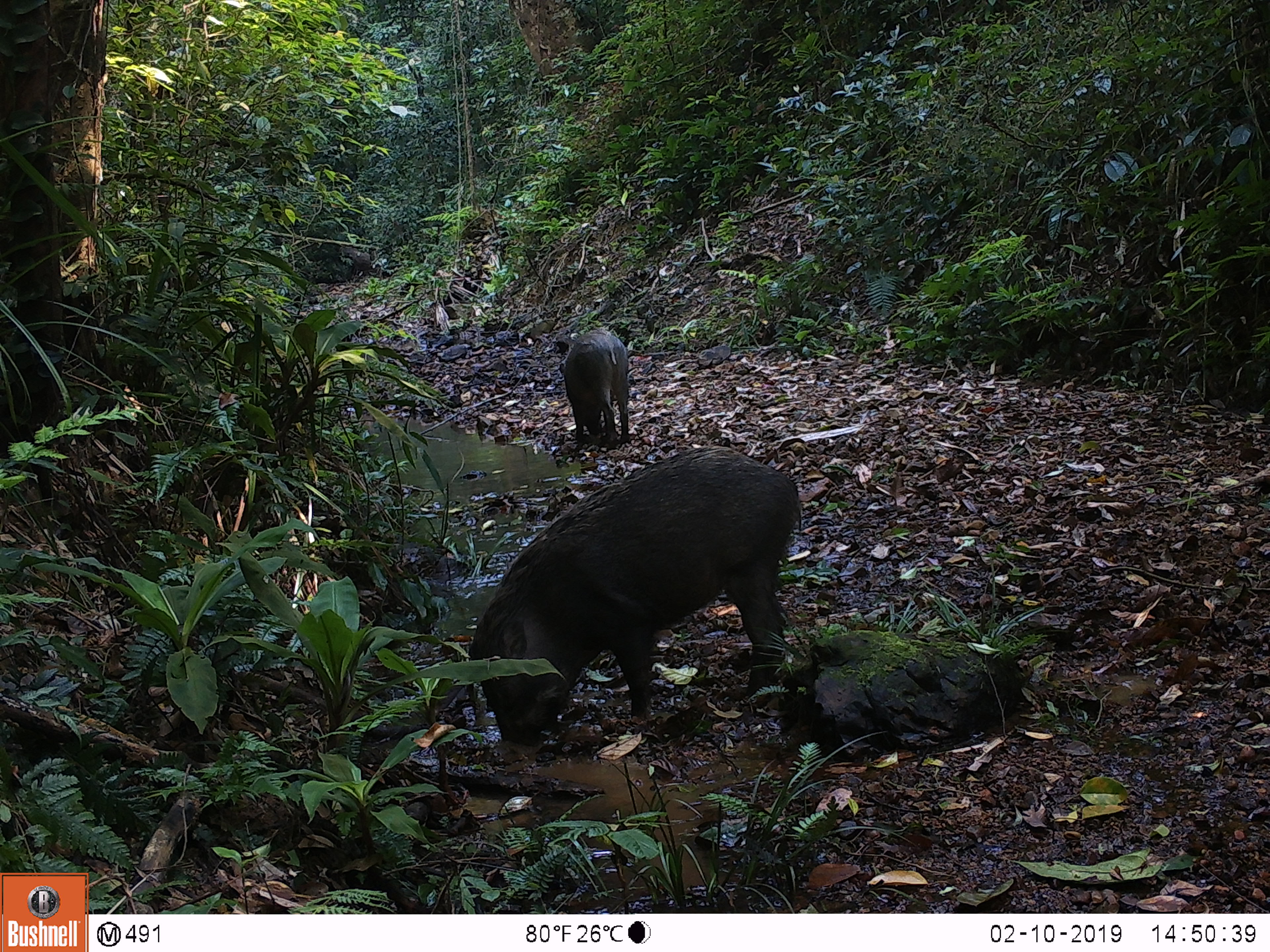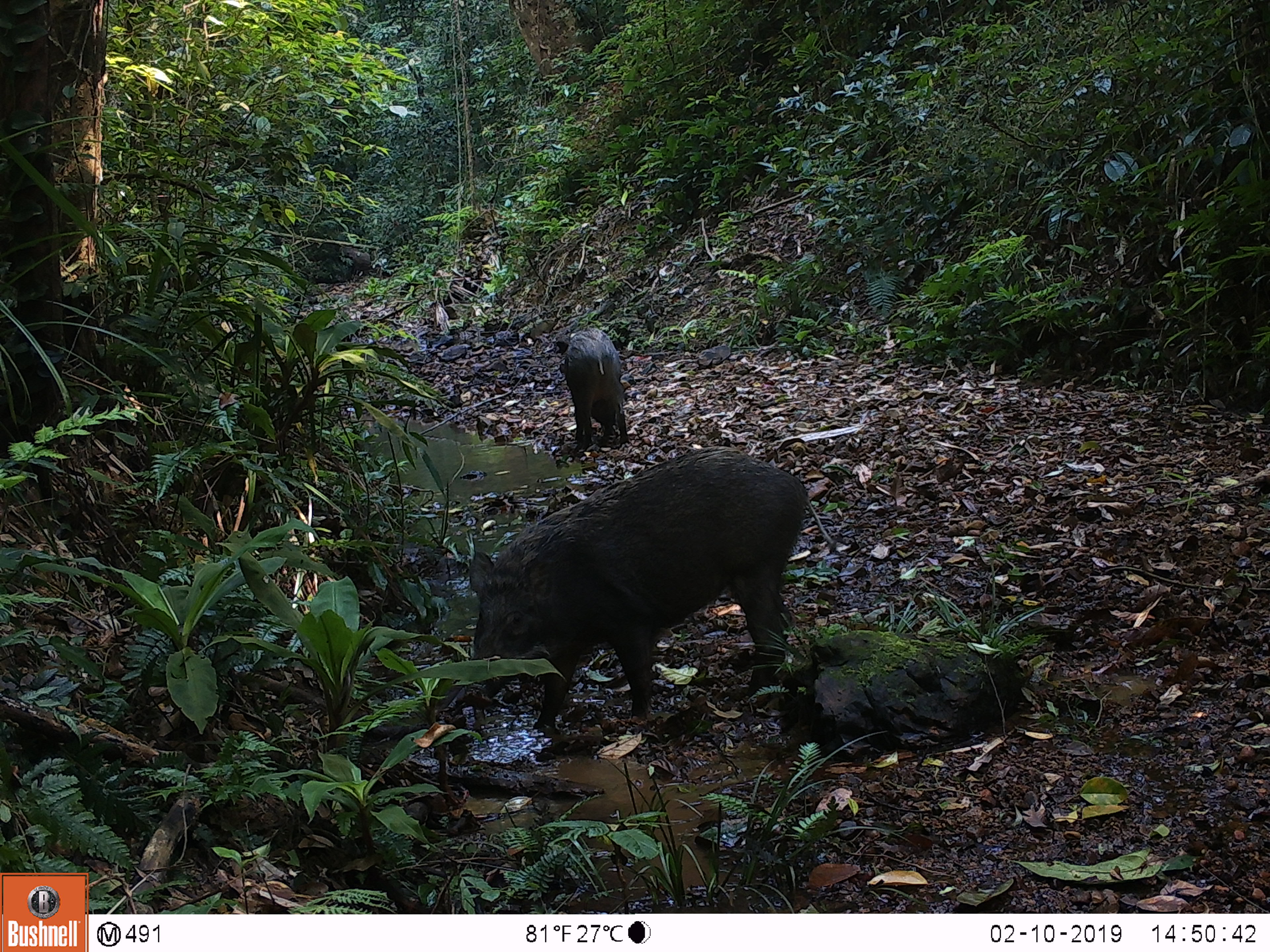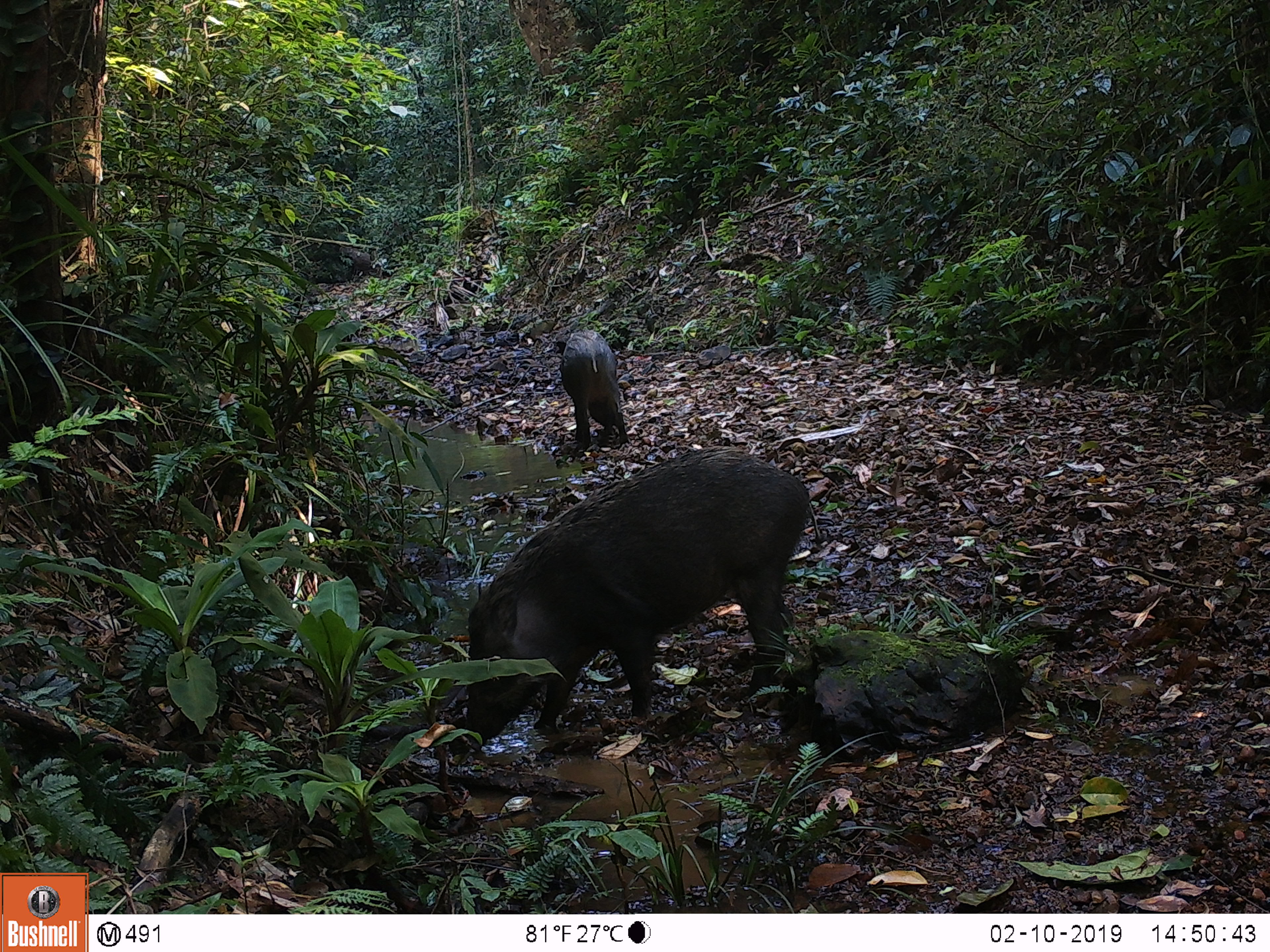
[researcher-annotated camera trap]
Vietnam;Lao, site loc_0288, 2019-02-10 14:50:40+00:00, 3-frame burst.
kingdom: Animalia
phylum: Chordata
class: Mammalia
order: Artiodactyla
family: Suidae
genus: Sus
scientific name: Sus scrofa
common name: eurasian wild pig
Eurasian wild pig (Sus scrofa). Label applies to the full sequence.